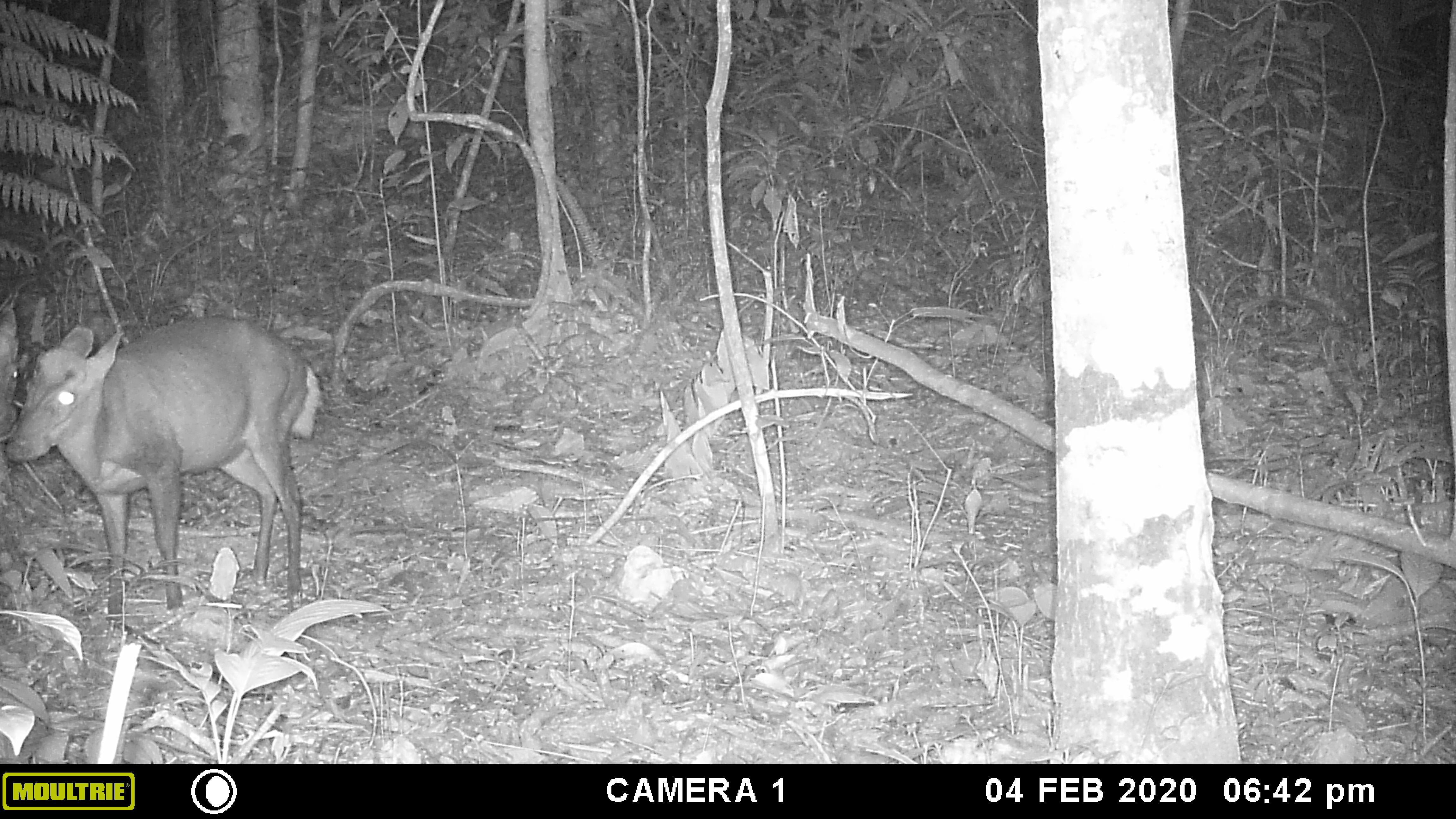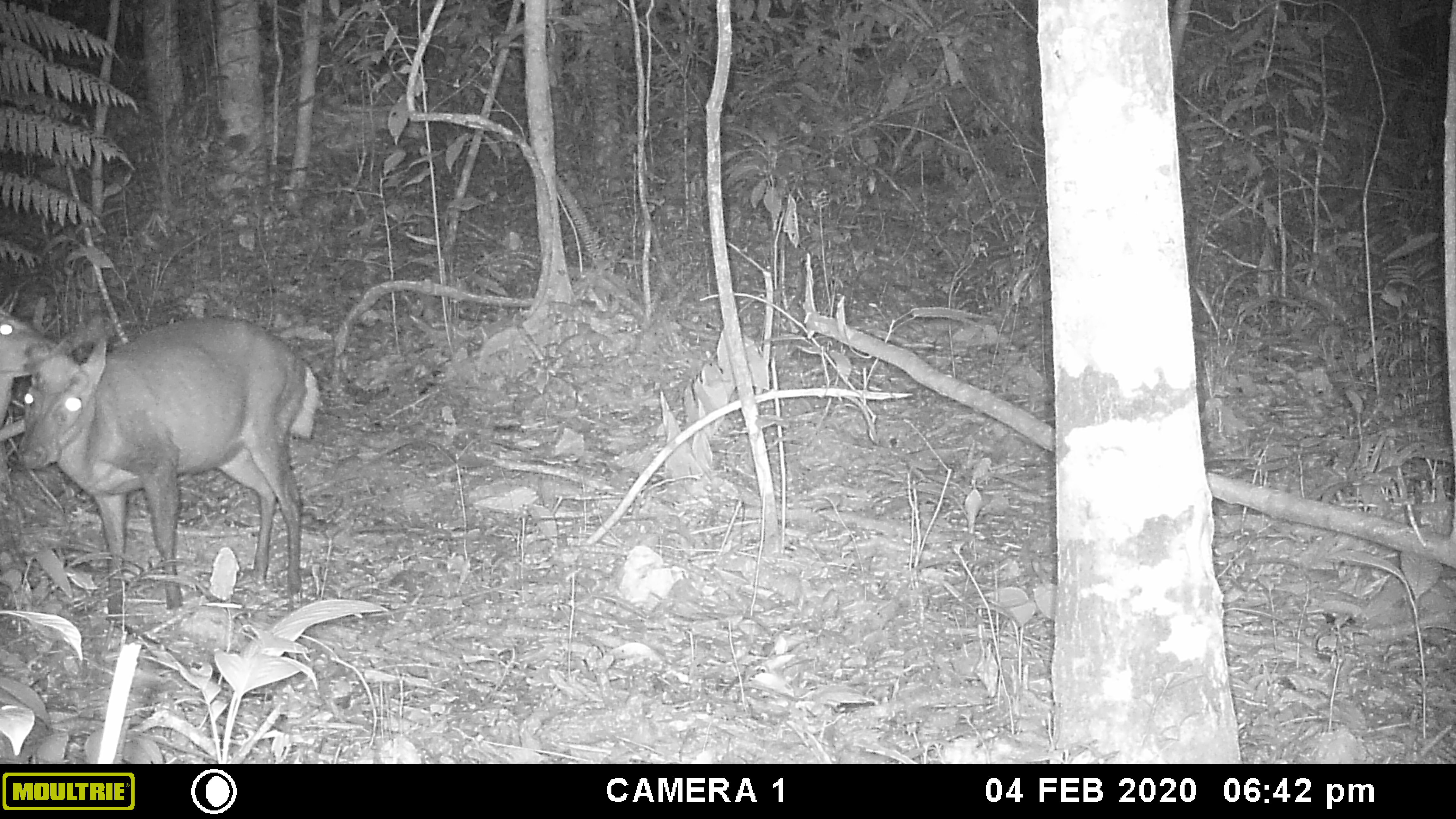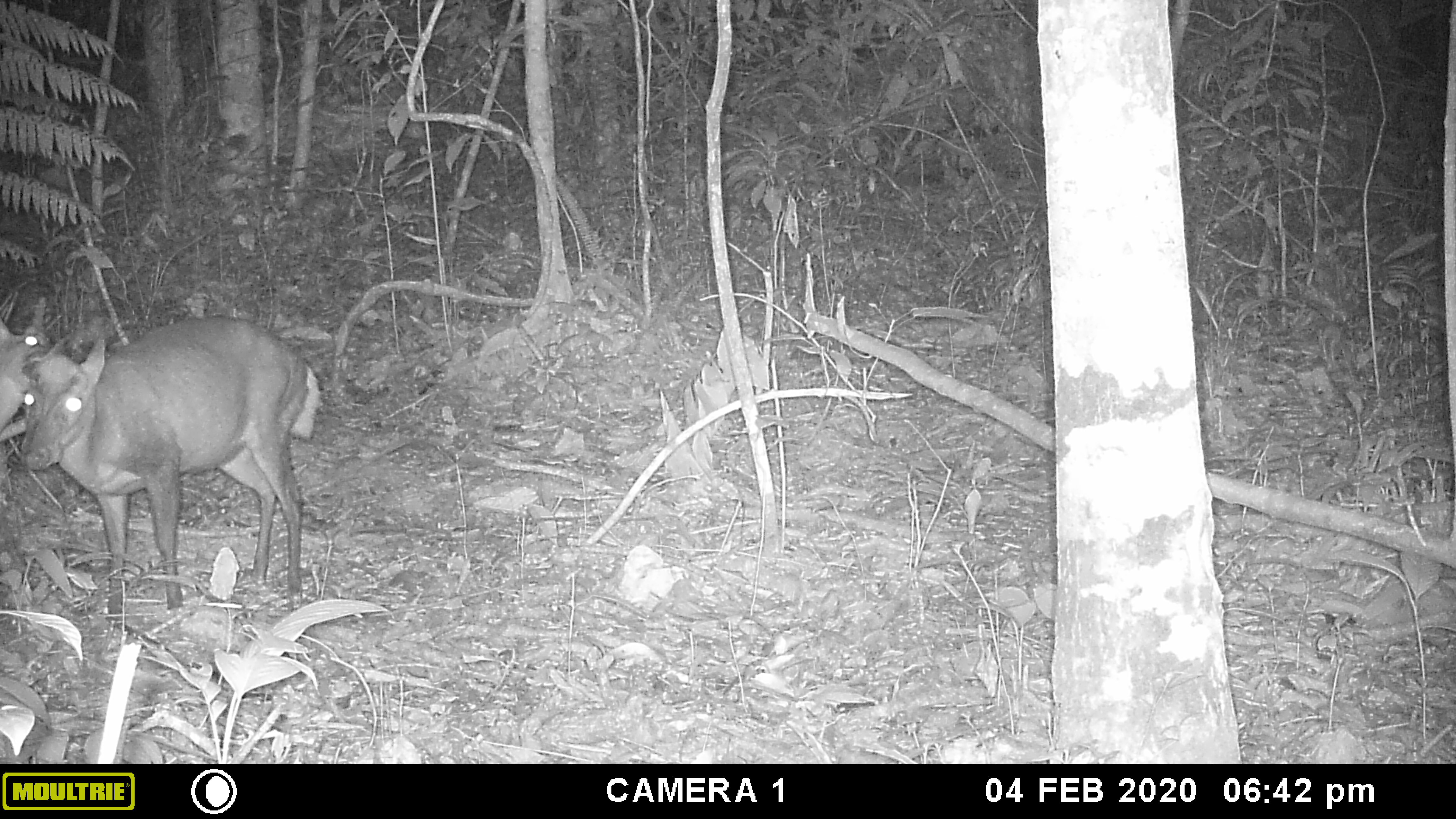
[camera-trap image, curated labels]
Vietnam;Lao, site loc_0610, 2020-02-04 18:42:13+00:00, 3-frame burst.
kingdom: Animalia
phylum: Chordata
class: Mammalia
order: Artiodactyla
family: Cervidae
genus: Muntiacus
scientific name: Muntiacus rooseveltorum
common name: roosevelt's muntjac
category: roosevelts muntjac group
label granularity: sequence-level